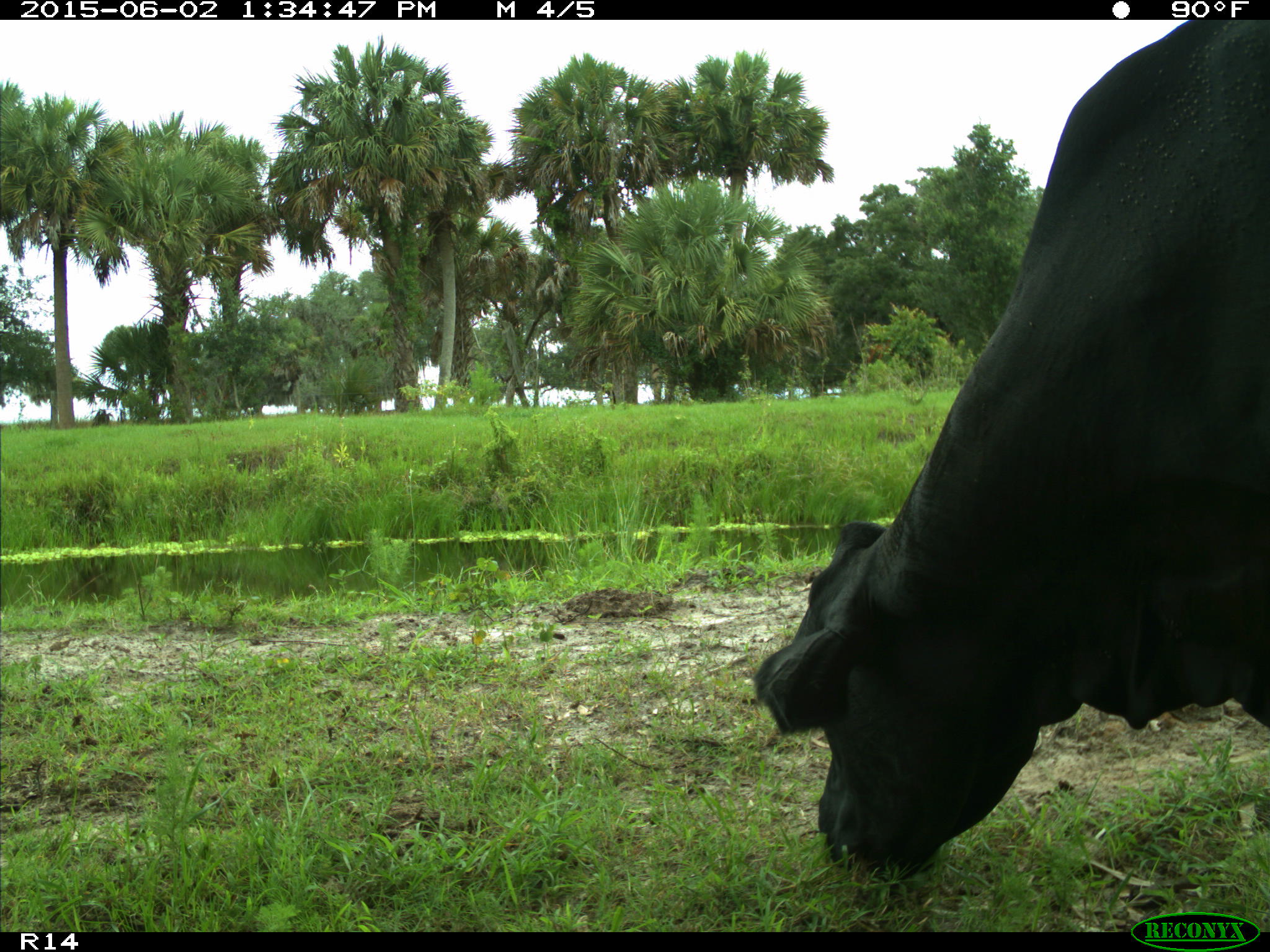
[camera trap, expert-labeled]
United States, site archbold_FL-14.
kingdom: Animalia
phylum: Chordata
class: Mammalia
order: Artiodactyla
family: Bovidae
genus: Bos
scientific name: Bos taurus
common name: domestic cow